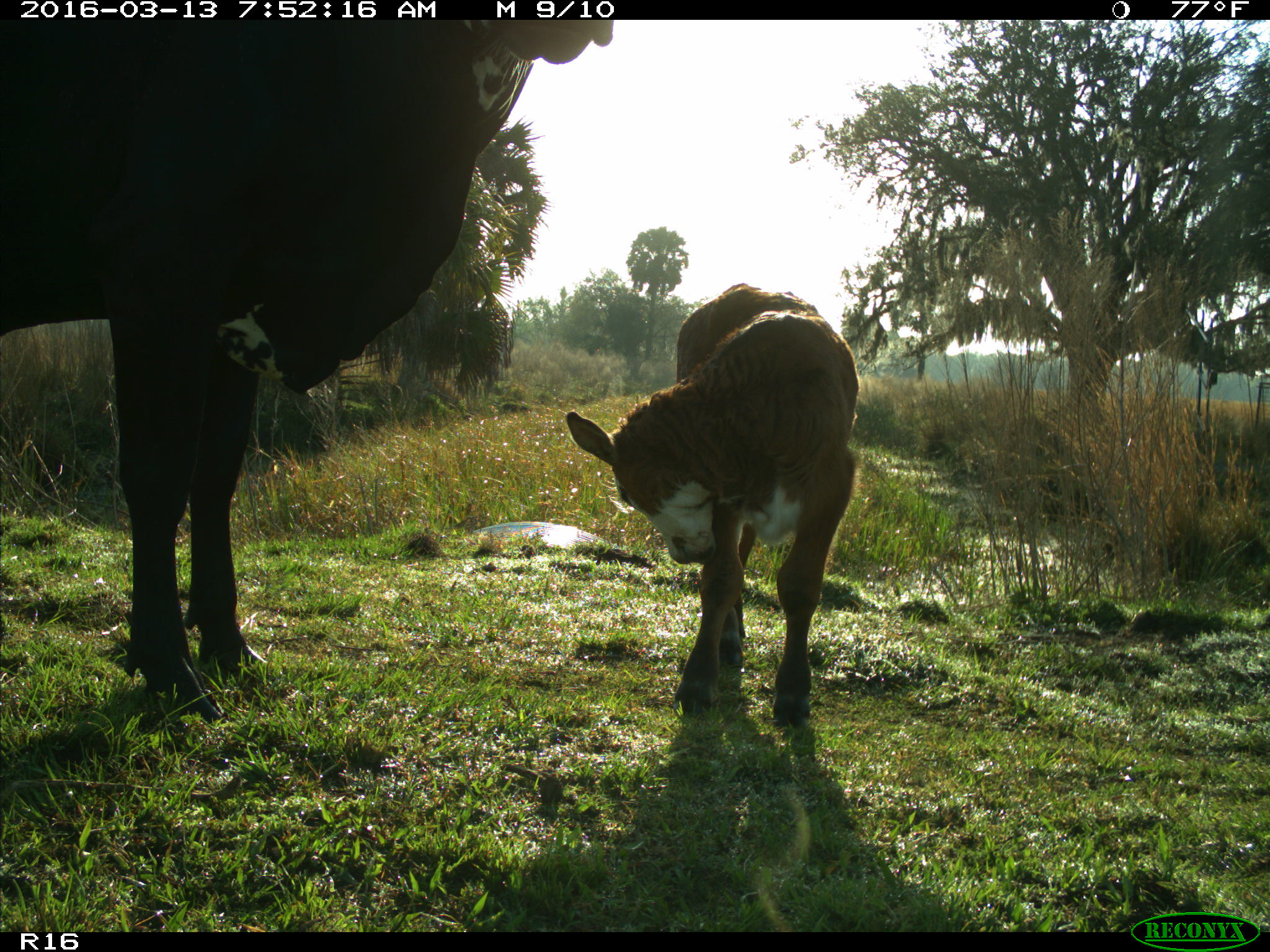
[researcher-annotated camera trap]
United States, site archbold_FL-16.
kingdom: Animalia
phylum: Chordata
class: Mammalia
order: Artiodactyla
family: Bovidae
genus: Bos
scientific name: Bos taurus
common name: domestic cow